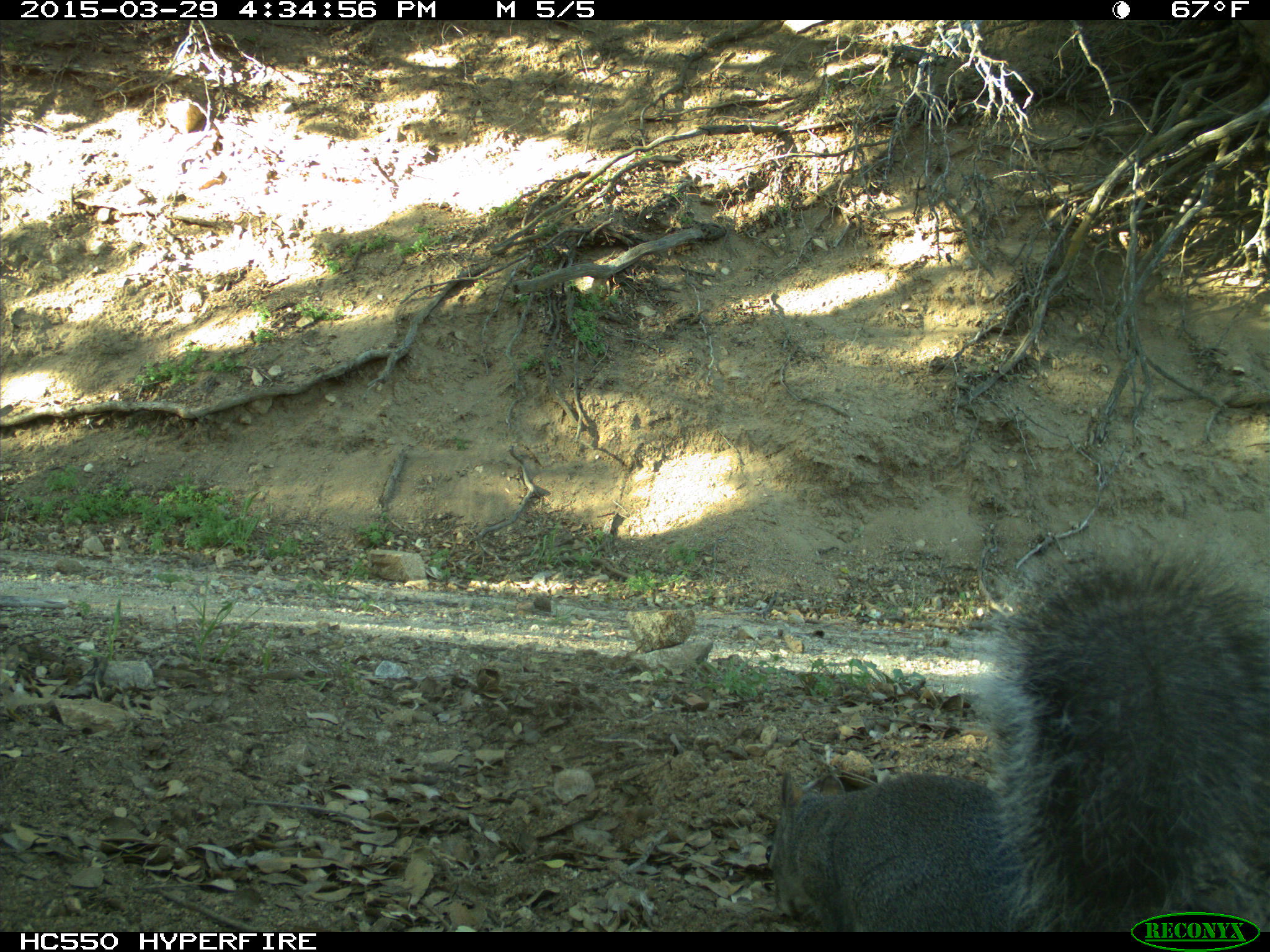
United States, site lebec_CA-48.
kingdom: Animalia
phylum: Chordata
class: Mammalia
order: Rodentia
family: Sciuridae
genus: Sciurus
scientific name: Sciurus carolinensis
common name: eastern gray squirrel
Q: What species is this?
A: Sciurus carolinensis (eastern gray squirrel).